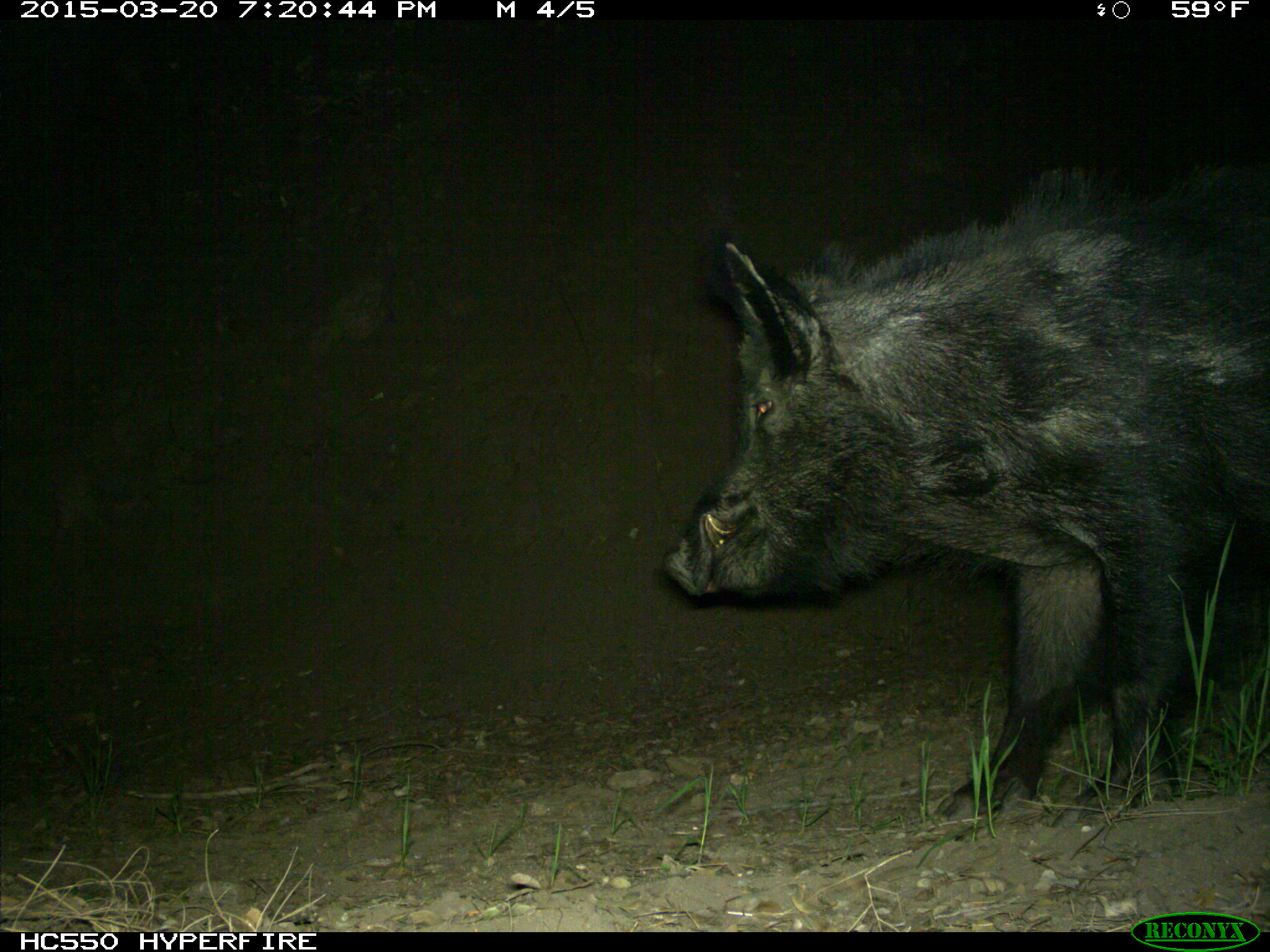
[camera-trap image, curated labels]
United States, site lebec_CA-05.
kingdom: Animalia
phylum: Chordata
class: Mammalia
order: Artiodactyla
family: Suidae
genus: Sus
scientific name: Sus scrofa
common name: wild boar